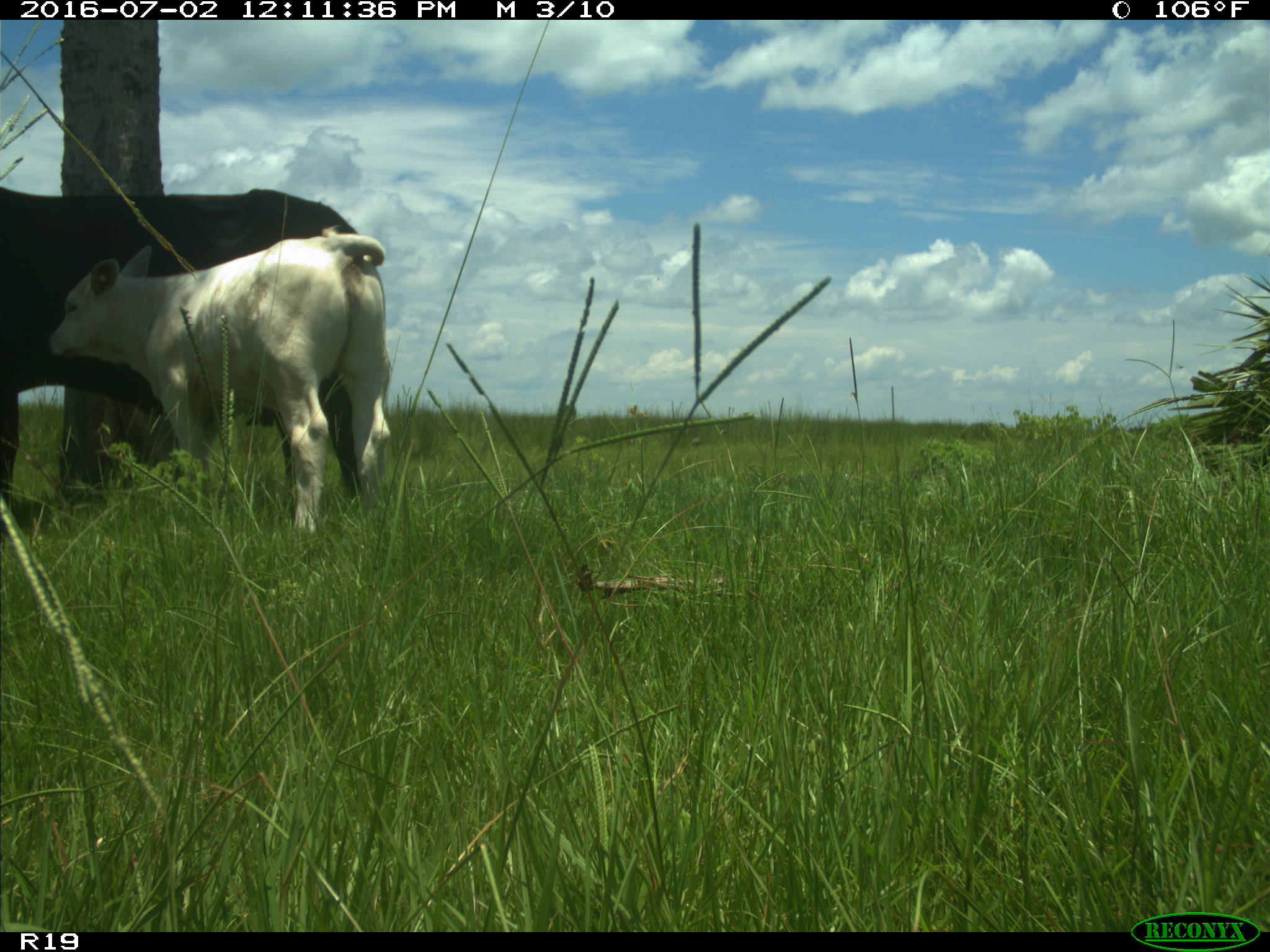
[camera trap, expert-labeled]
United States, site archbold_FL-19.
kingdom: Animalia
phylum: Chordata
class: Mammalia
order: Artiodactyla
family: Bovidae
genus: Bos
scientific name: Bos taurus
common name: domestic cow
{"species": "Bos taurus (domestic cow)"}